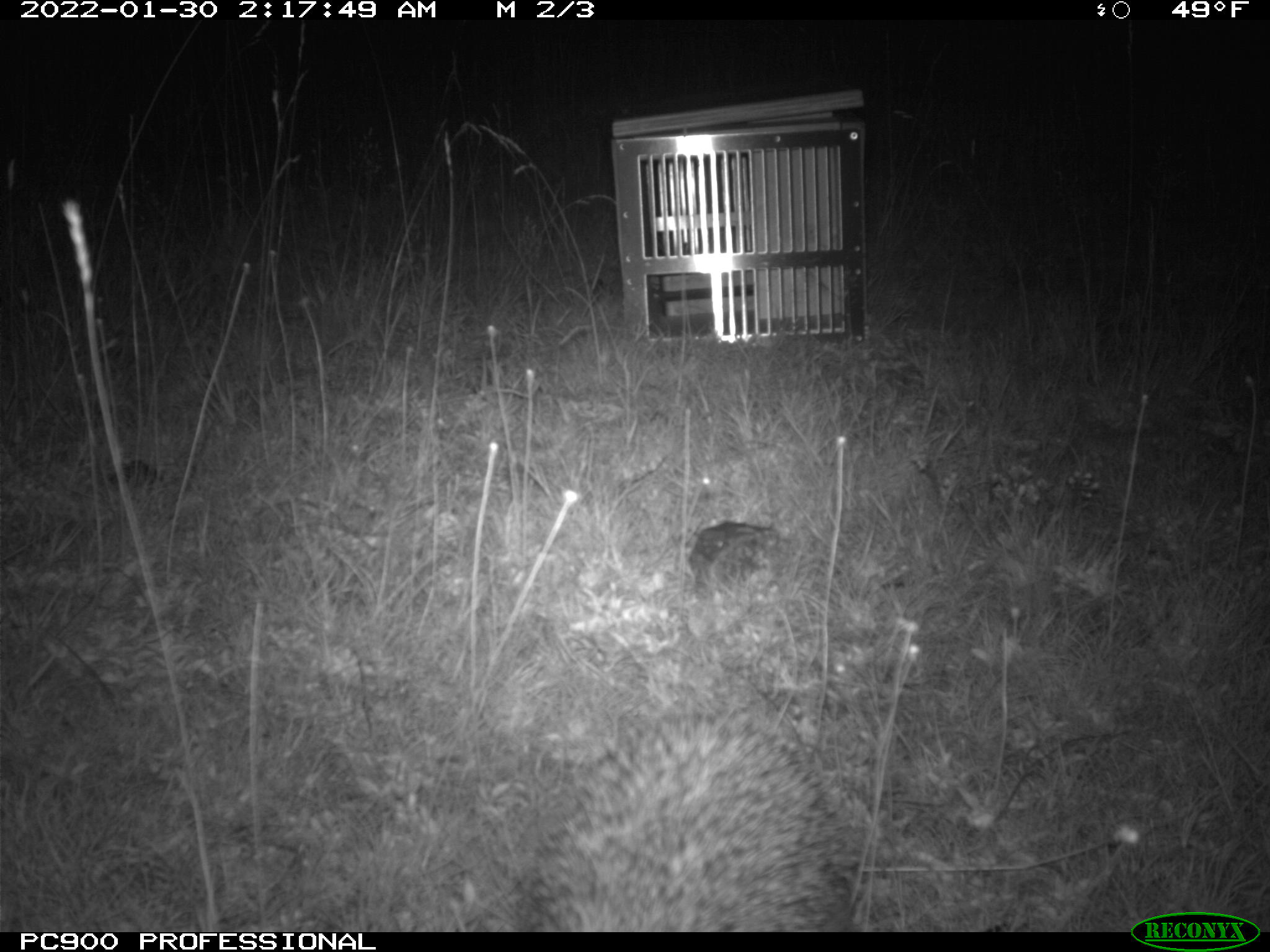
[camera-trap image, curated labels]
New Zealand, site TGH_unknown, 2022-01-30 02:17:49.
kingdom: Animalia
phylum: Chordata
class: Mammalia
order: Eulipotyphla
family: Erinaceidae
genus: Erinaceus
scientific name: Erinaceus europaeus europaeus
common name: european hedgehog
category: hedgehog